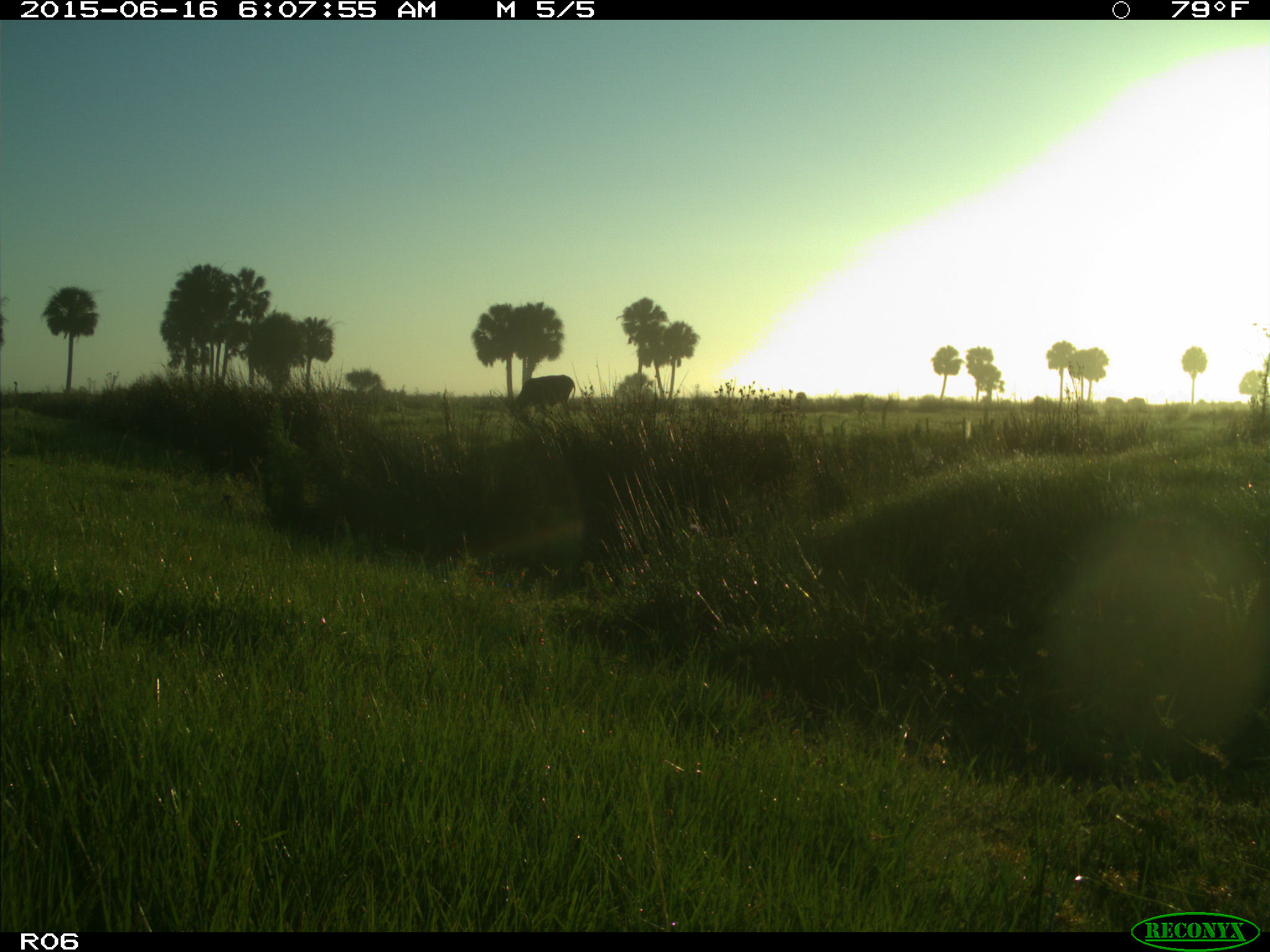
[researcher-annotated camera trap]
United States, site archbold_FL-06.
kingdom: Animalia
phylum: Chordata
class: Mammalia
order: Artiodactyla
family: Bovidae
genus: Bos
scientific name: Bos taurus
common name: domestic cow